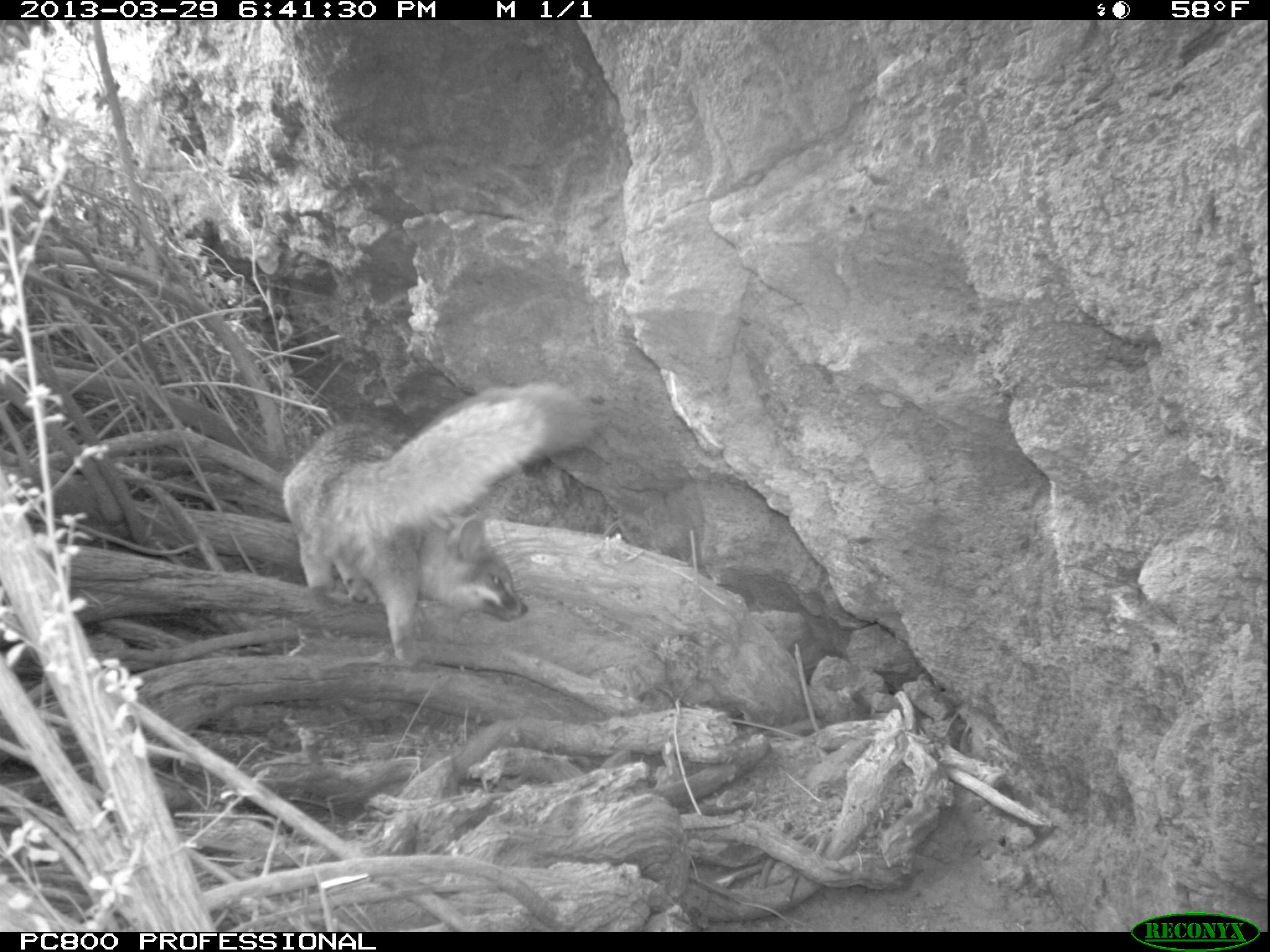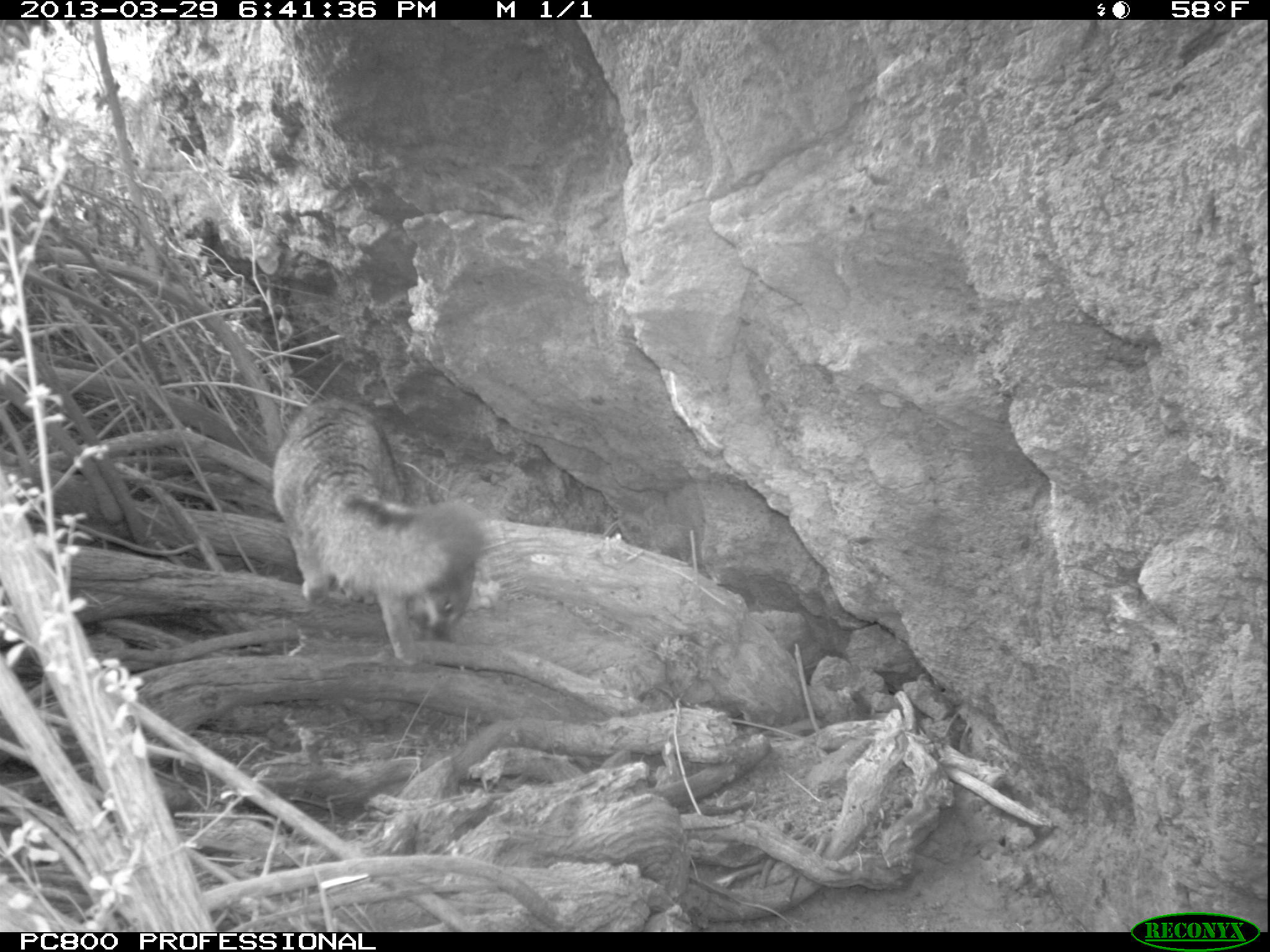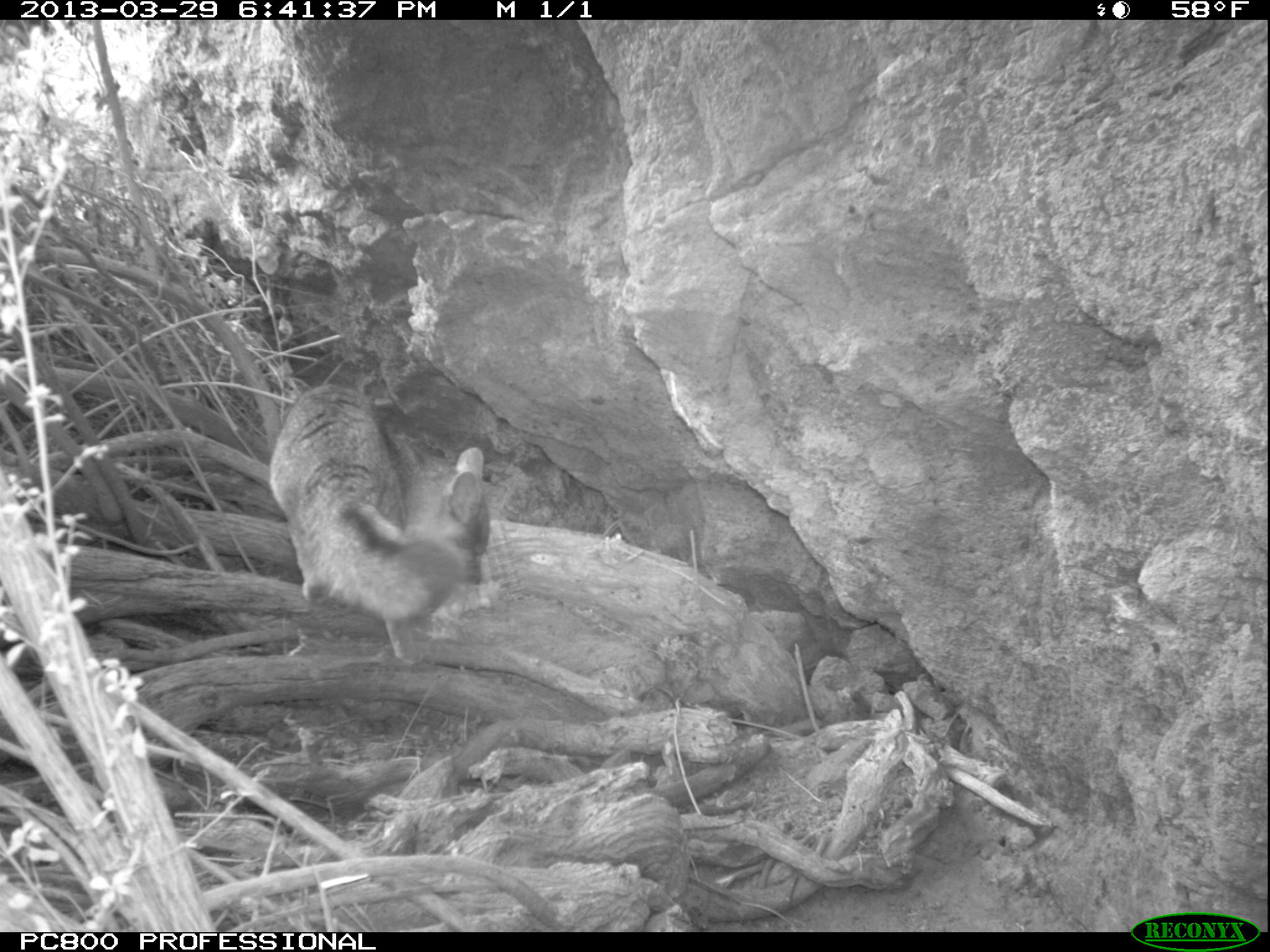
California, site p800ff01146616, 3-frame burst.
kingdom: Animalia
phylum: Chordata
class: Mammalia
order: Carnivora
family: Canidae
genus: Urocyon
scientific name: Urocyon littoralis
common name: island fox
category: fox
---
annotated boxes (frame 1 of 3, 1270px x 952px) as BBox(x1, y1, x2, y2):
fox: BBox(280, 381, 596, 665)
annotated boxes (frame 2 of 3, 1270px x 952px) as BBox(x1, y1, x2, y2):
fox: BBox(271, 381, 489, 664)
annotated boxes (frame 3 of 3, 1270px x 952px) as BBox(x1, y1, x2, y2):
fox: BBox(267, 380, 494, 626)